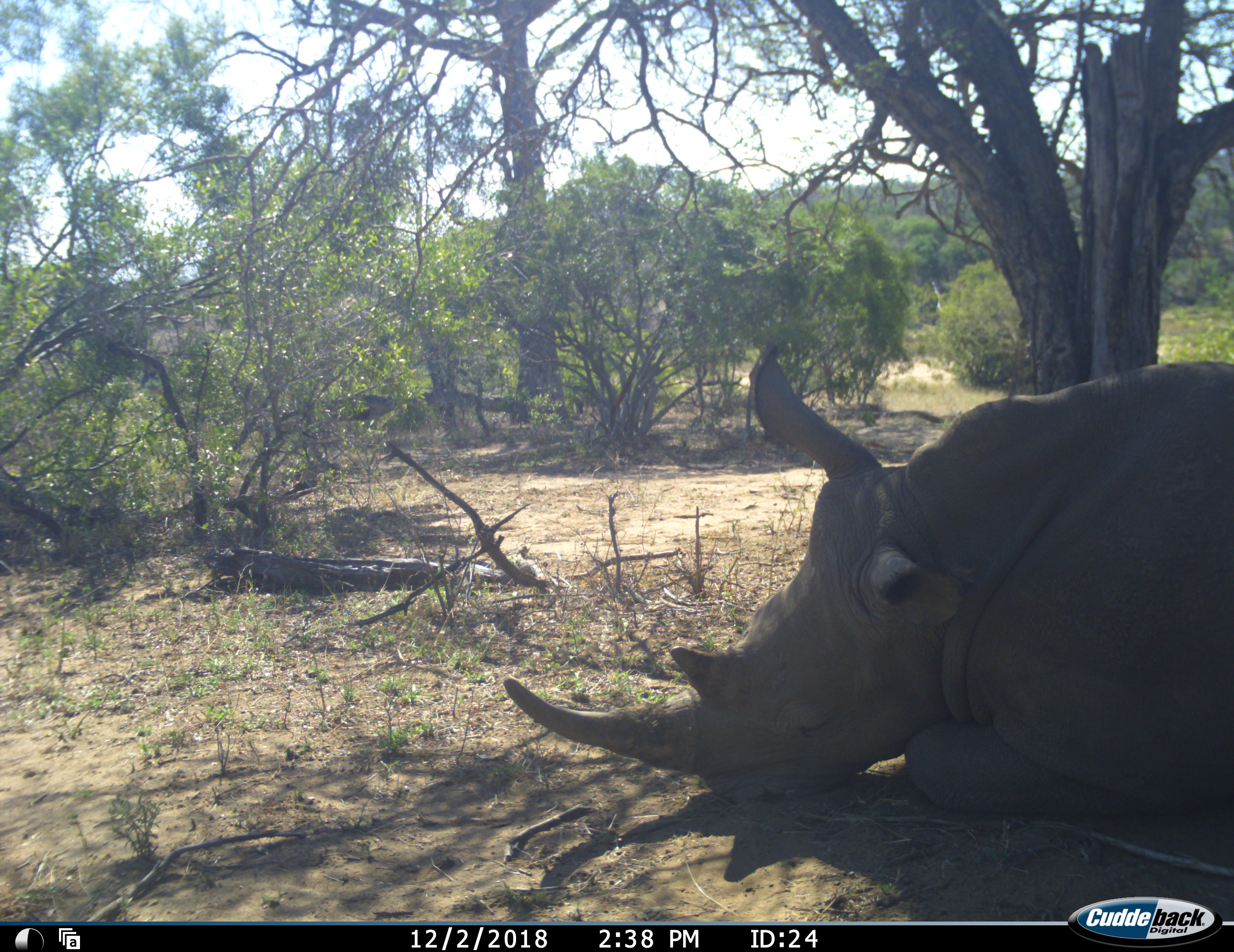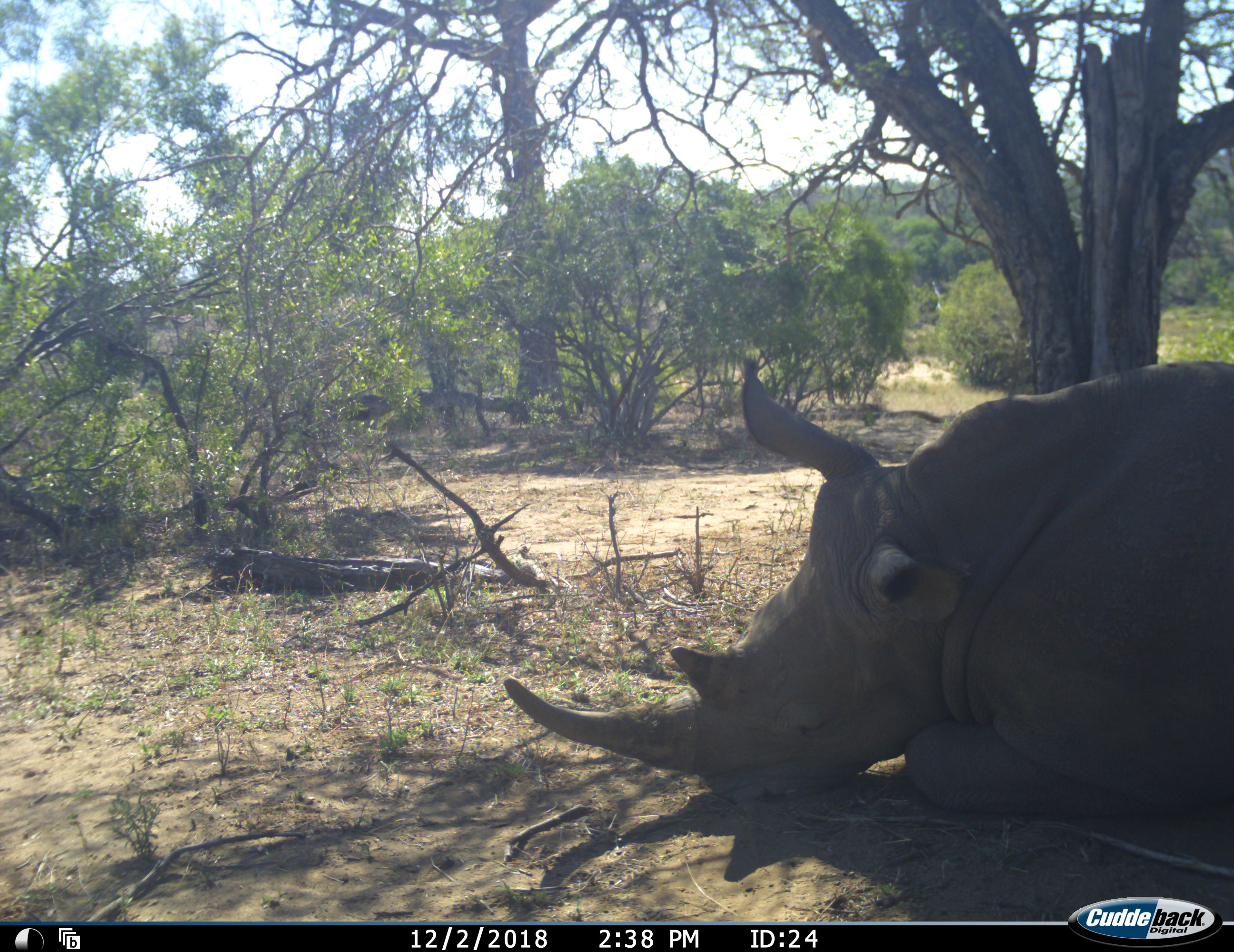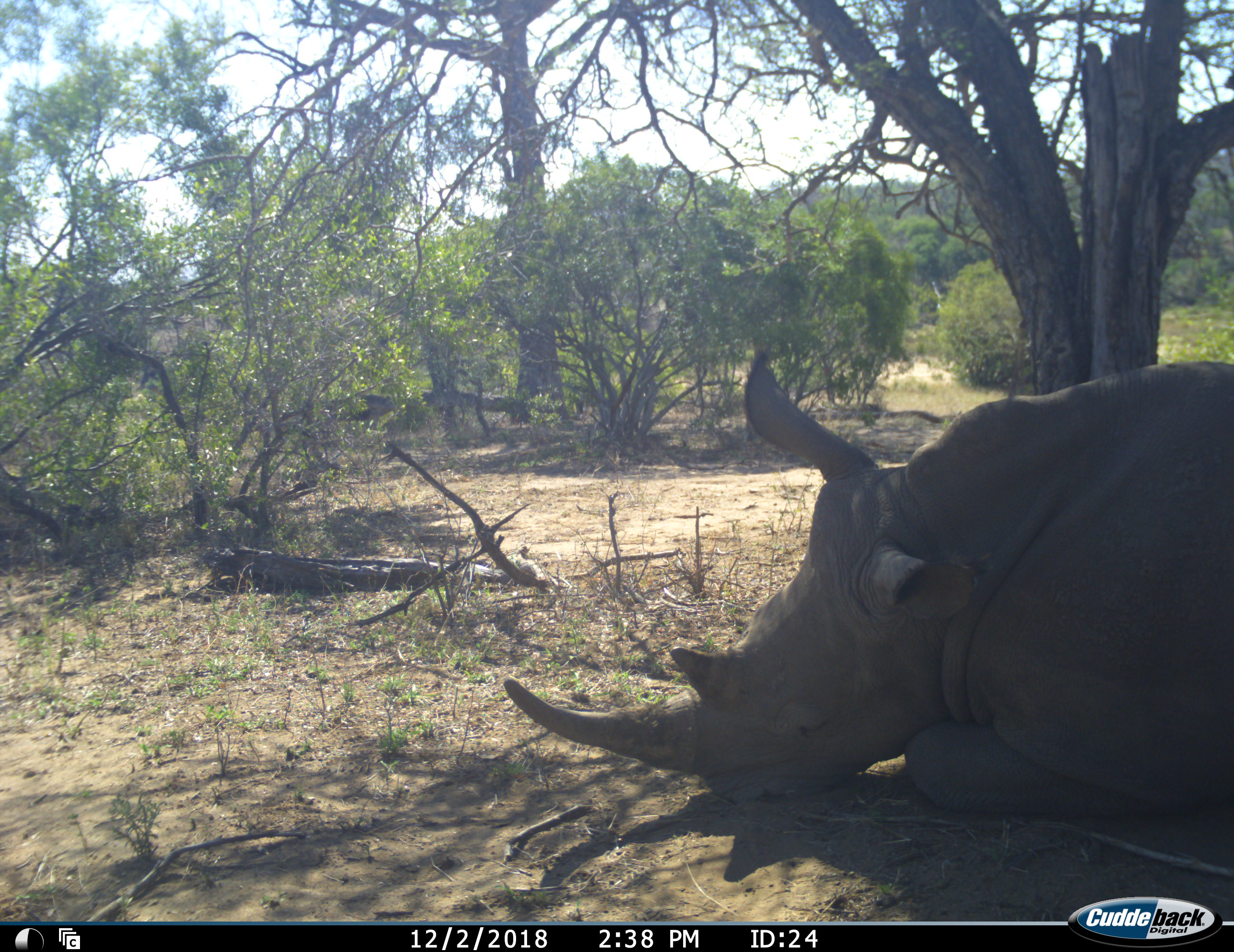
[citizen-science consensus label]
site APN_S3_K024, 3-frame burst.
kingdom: Animalia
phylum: Chordata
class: Mammalia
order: Perissodactyla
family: Rhinocerotidae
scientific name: Rhinocerotidae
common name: unknown rhinoceros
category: rhinocerosunknown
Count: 1.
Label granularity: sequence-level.